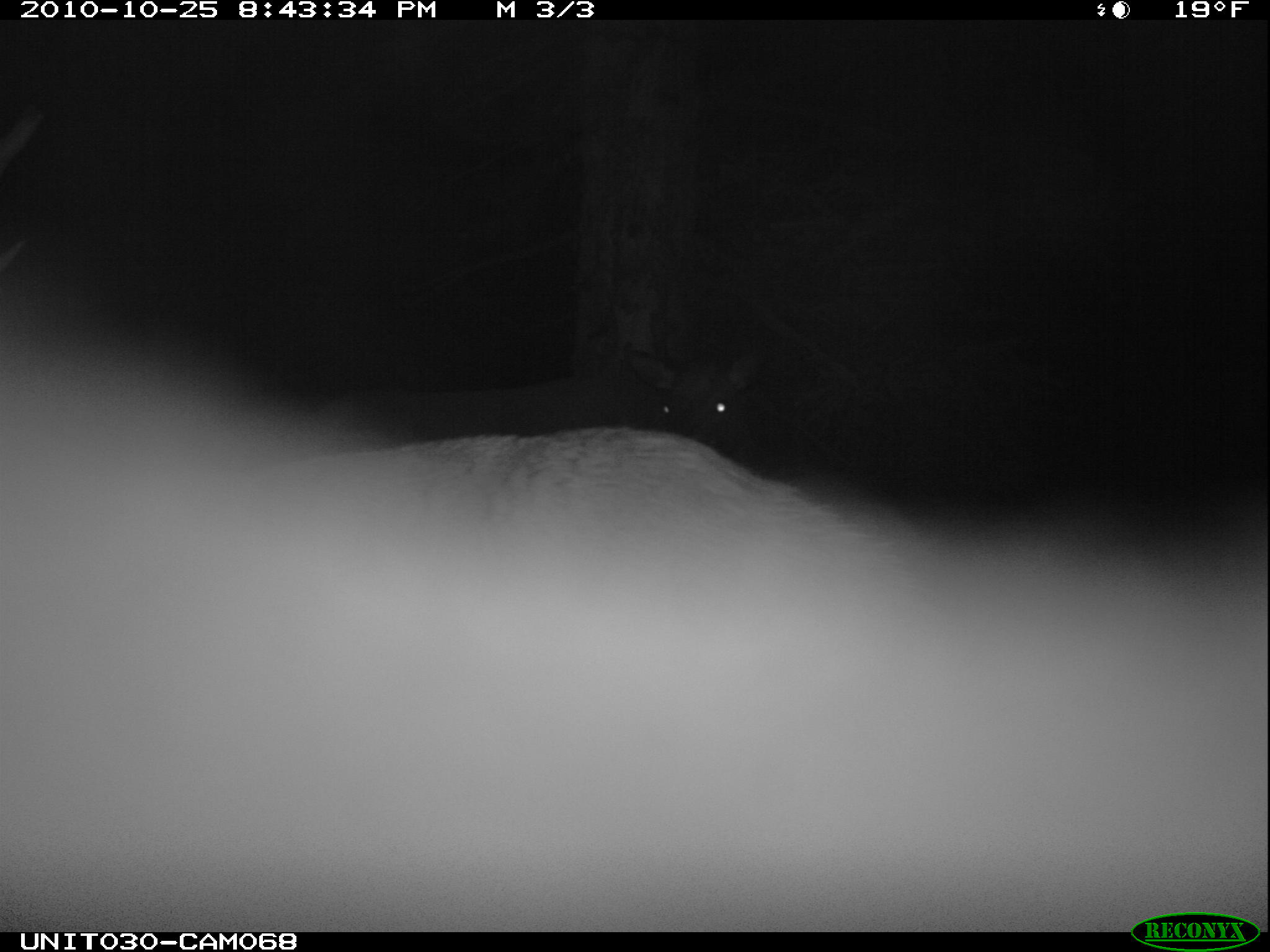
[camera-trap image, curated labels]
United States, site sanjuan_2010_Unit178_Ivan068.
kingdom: Animalia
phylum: Chordata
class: Mammalia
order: Artiodactyla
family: Cervidae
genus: Cervus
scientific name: Cervus elaphus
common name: red deer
Cervus elaphus (red deer).